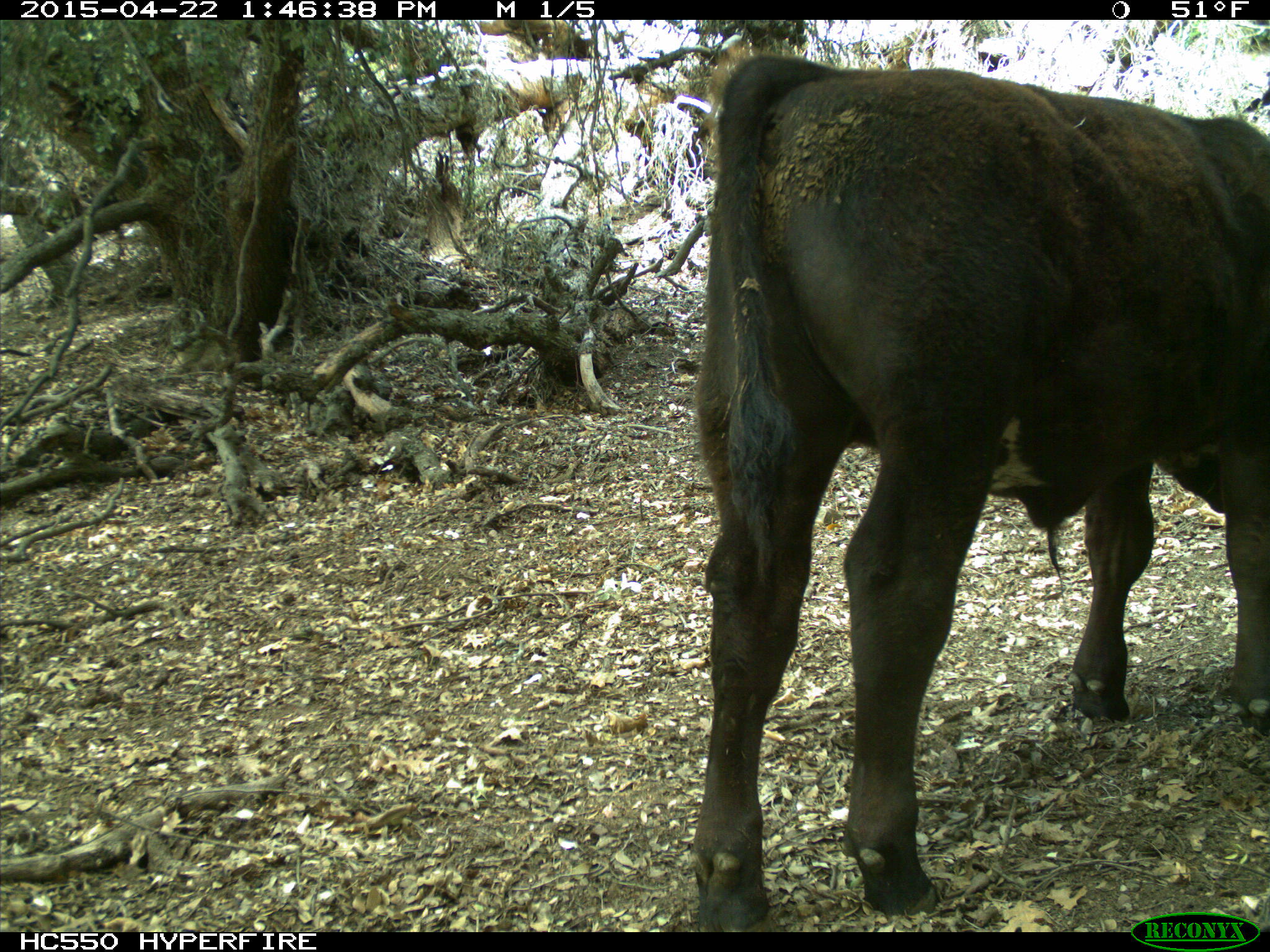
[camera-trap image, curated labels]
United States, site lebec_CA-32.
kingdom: Animalia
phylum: Chordata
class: Mammalia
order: Artiodactyla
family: Bovidae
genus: Bos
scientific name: Bos taurus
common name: domestic cow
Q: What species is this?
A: Bos taurus (domestic cow).